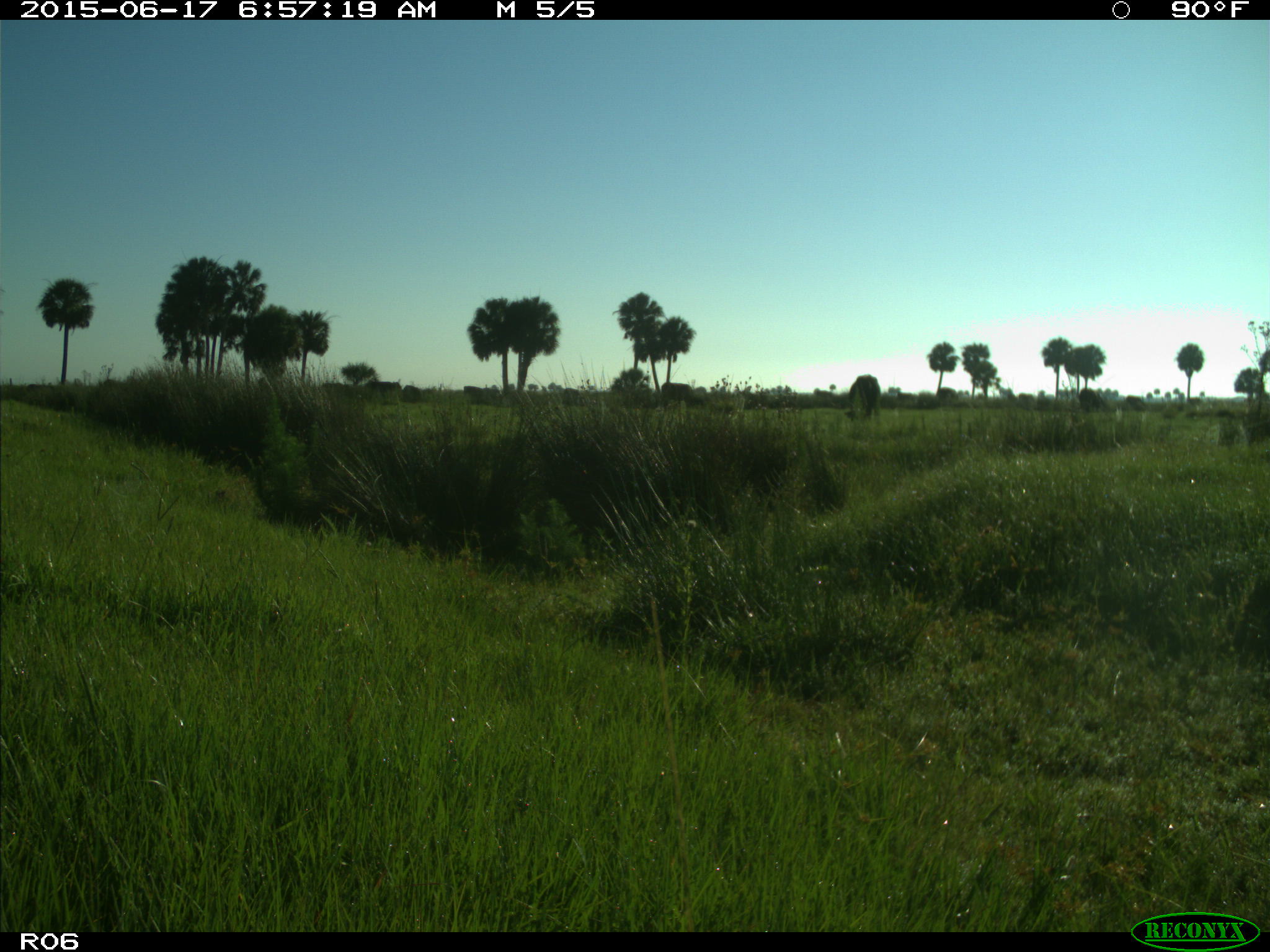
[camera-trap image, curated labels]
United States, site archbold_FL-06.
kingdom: Animalia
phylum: Chordata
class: Mammalia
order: Artiodactyla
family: Bovidae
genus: Bos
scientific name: Bos taurus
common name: domestic cow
Bos taurus (domestic cow).